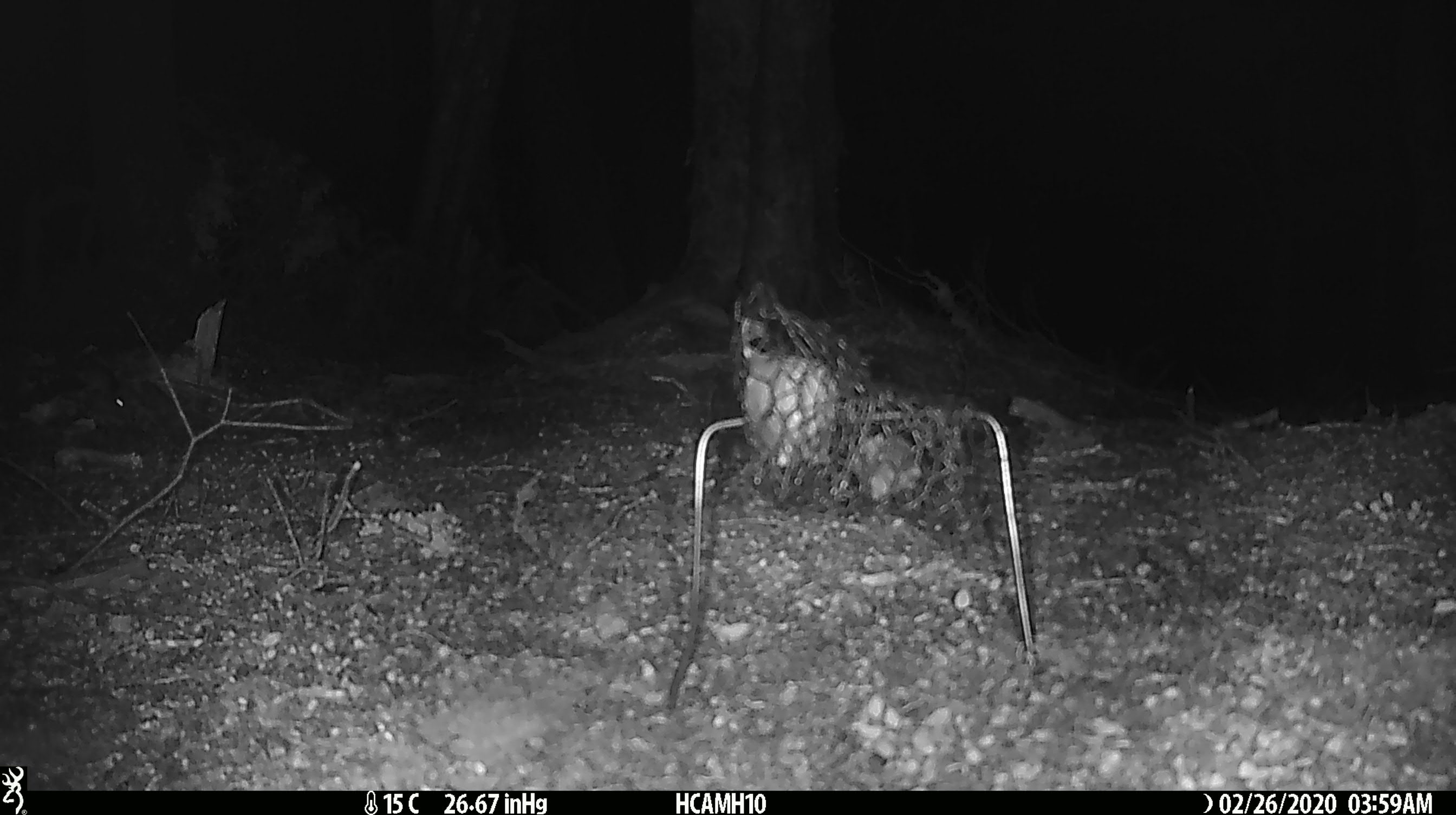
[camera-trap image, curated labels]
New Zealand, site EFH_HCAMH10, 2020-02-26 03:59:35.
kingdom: Animalia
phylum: Chordata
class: Mammalia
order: Rodentia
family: Muridae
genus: Mus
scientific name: Mus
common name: mouse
Mouse (Mus).